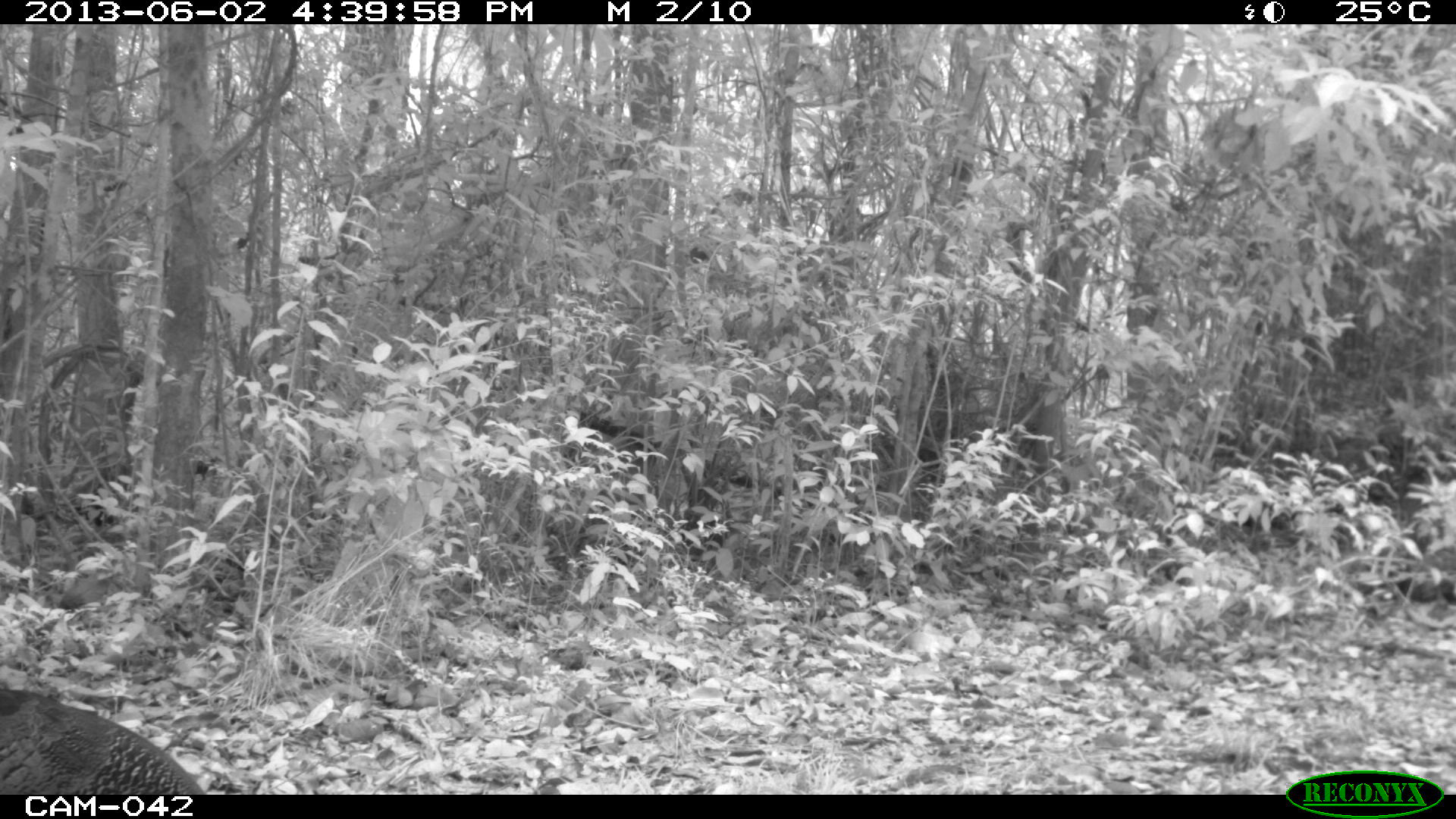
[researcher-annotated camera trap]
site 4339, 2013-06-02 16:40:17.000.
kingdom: Animalia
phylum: Chordata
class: Aves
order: Galliformes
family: Cracidae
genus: Crax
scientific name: Crax rubra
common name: great curassow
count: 2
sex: female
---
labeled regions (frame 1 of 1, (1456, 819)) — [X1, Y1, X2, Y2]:
crax rubra: [0, 689, 205, 794]